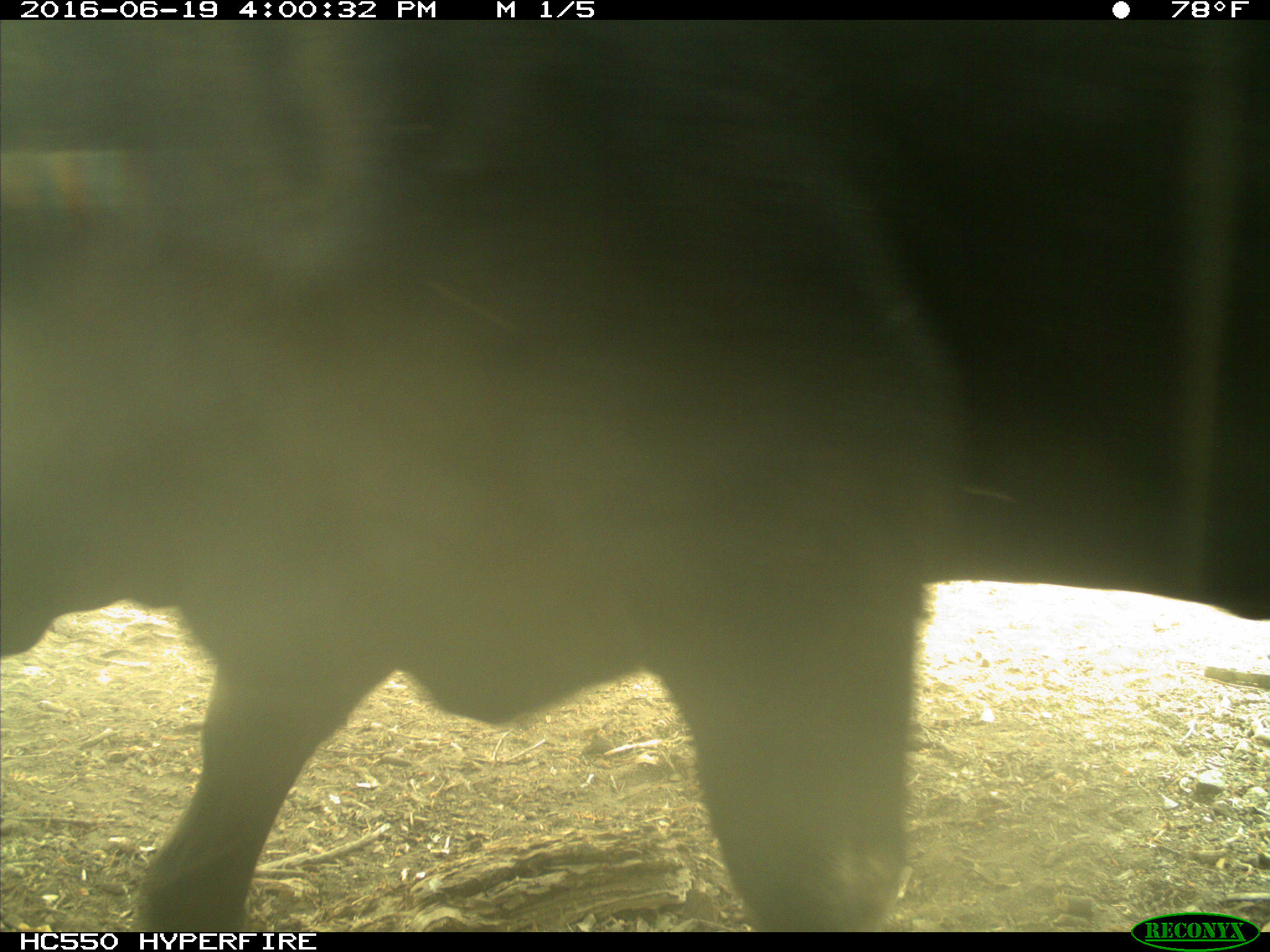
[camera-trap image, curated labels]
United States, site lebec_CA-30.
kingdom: Animalia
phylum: Chordata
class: Mammalia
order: Artiodactyla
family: Bovidae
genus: Bos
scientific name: Bos taurus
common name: domestic cow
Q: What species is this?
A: Bos taurus (domestic cow).